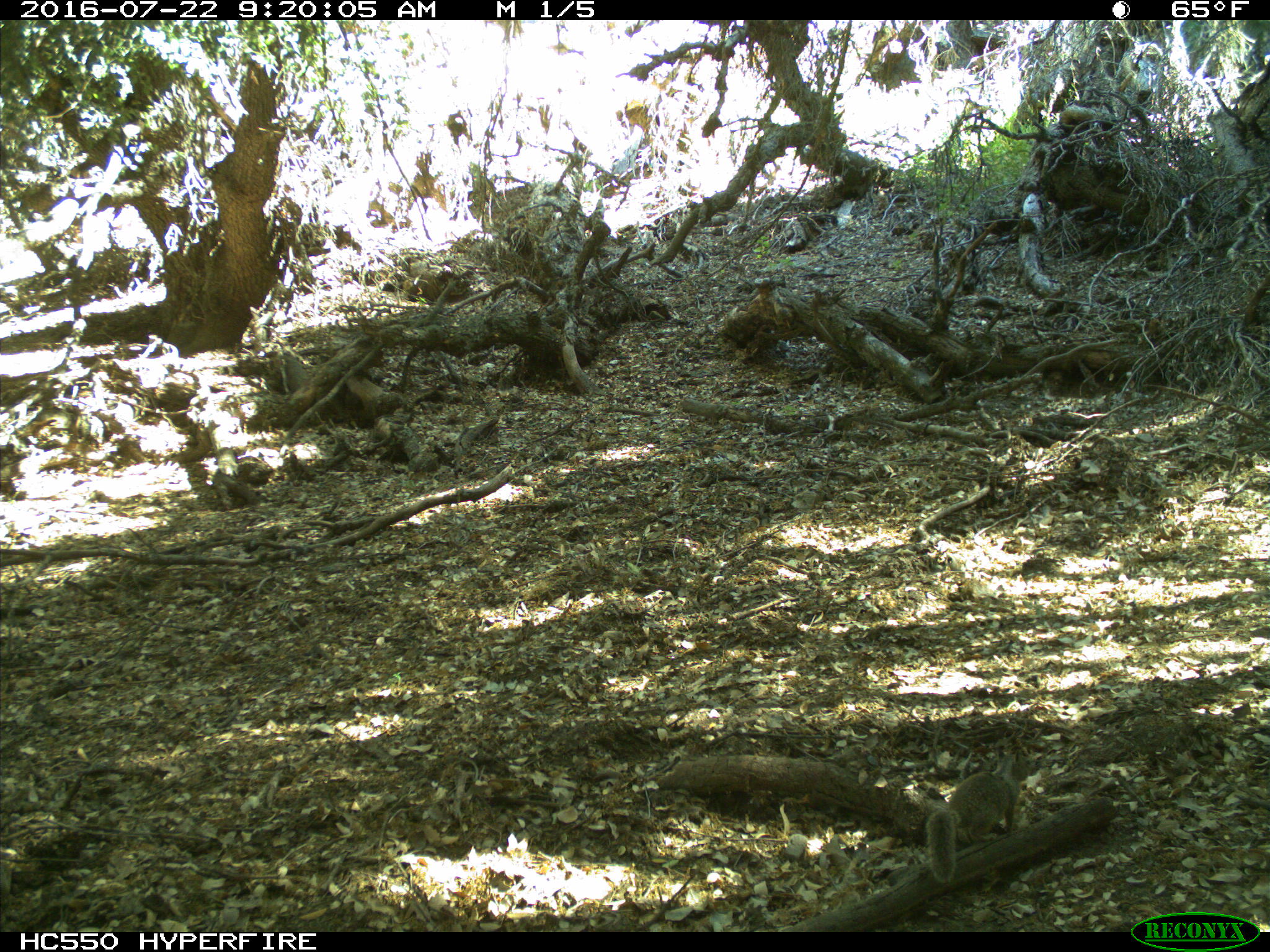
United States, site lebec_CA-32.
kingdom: Animalia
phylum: Chordata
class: Mammalia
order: Rodentia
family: Sciuridae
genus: Otospermophilus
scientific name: Otospermophilus beecheyi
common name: california ground squirrel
Otospermophilus beecheyi (california ground squirrel).